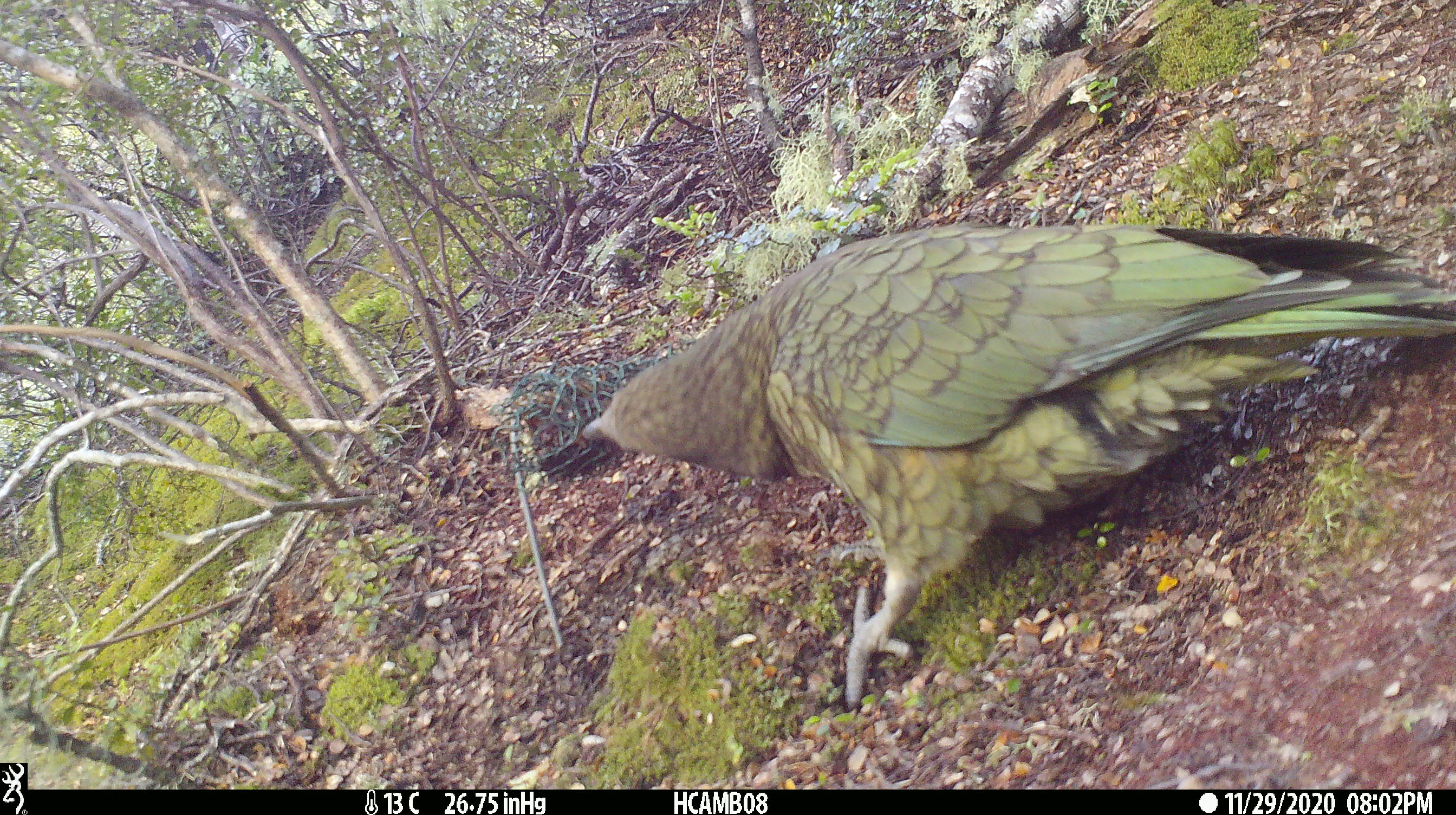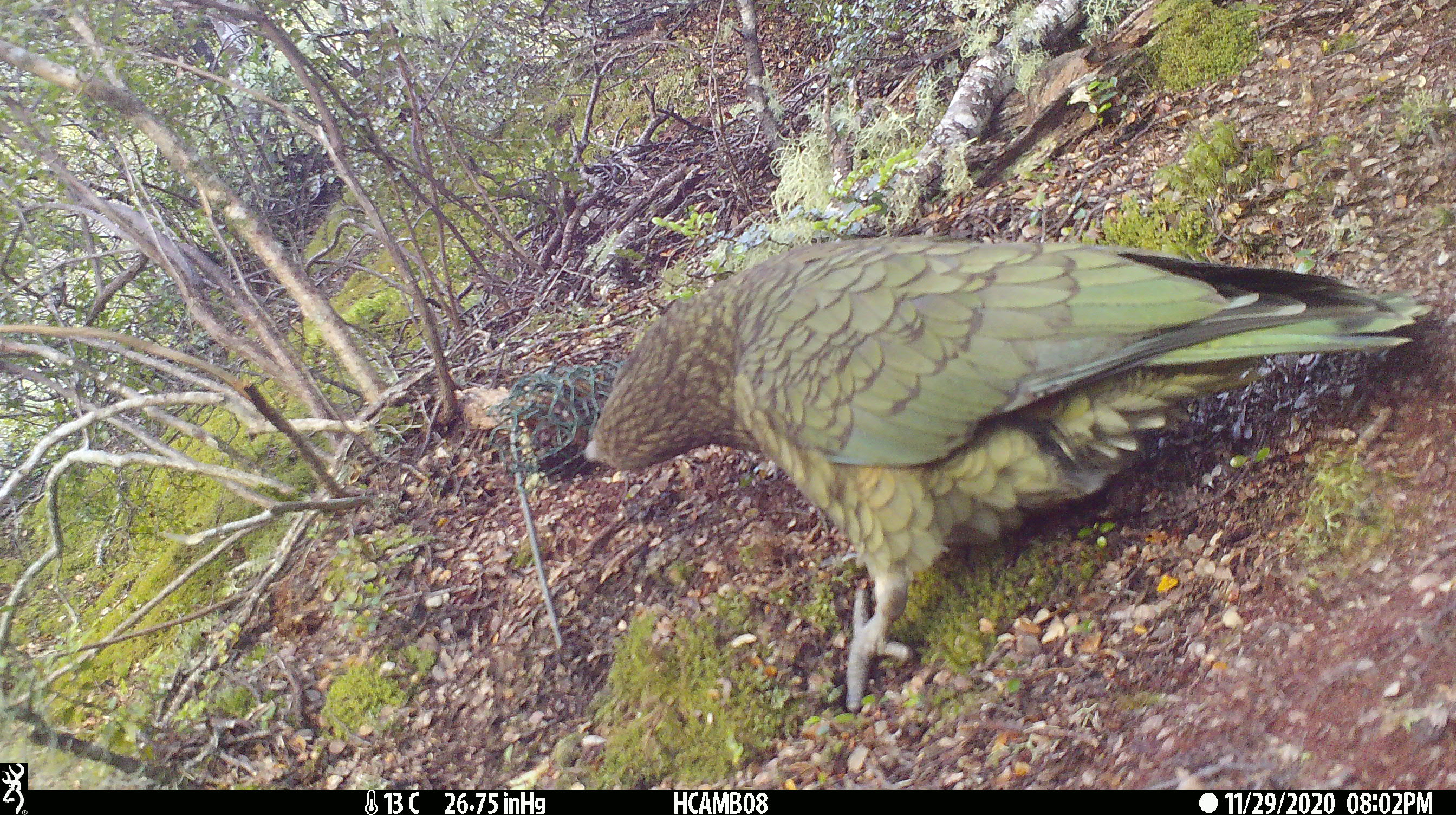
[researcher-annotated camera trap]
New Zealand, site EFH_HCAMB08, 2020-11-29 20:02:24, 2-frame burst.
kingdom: Animalia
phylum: Chordata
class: Aves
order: Psittaciformes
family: Strigopidae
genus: Nestor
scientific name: Nestor notabilis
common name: kea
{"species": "kea (Nestor notabilis)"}